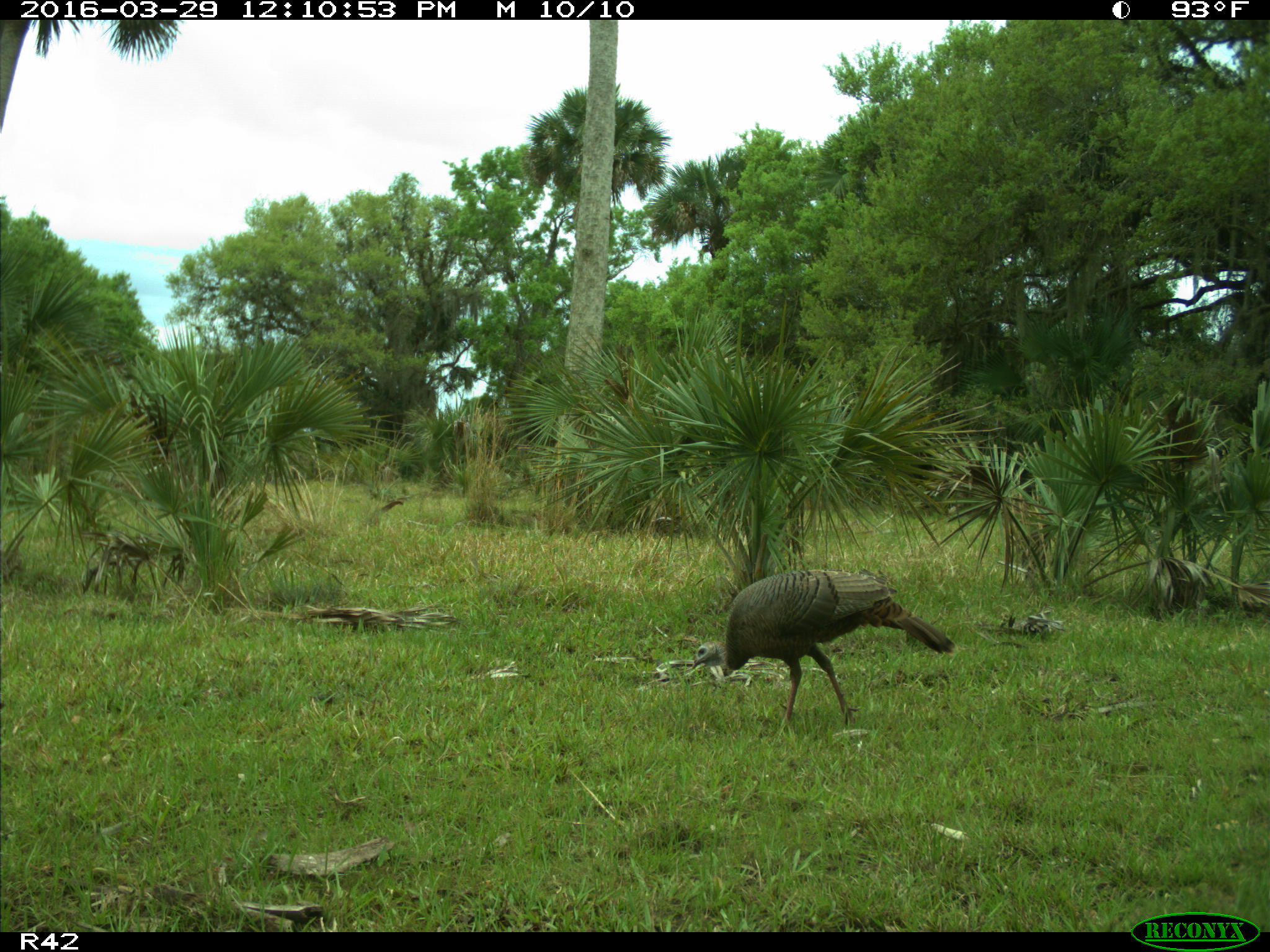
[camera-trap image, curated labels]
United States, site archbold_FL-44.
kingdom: Animalia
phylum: Chordata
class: Aves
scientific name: Aves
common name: birds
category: unidentified bird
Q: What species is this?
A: Unidentified bird (birds) (Aves).